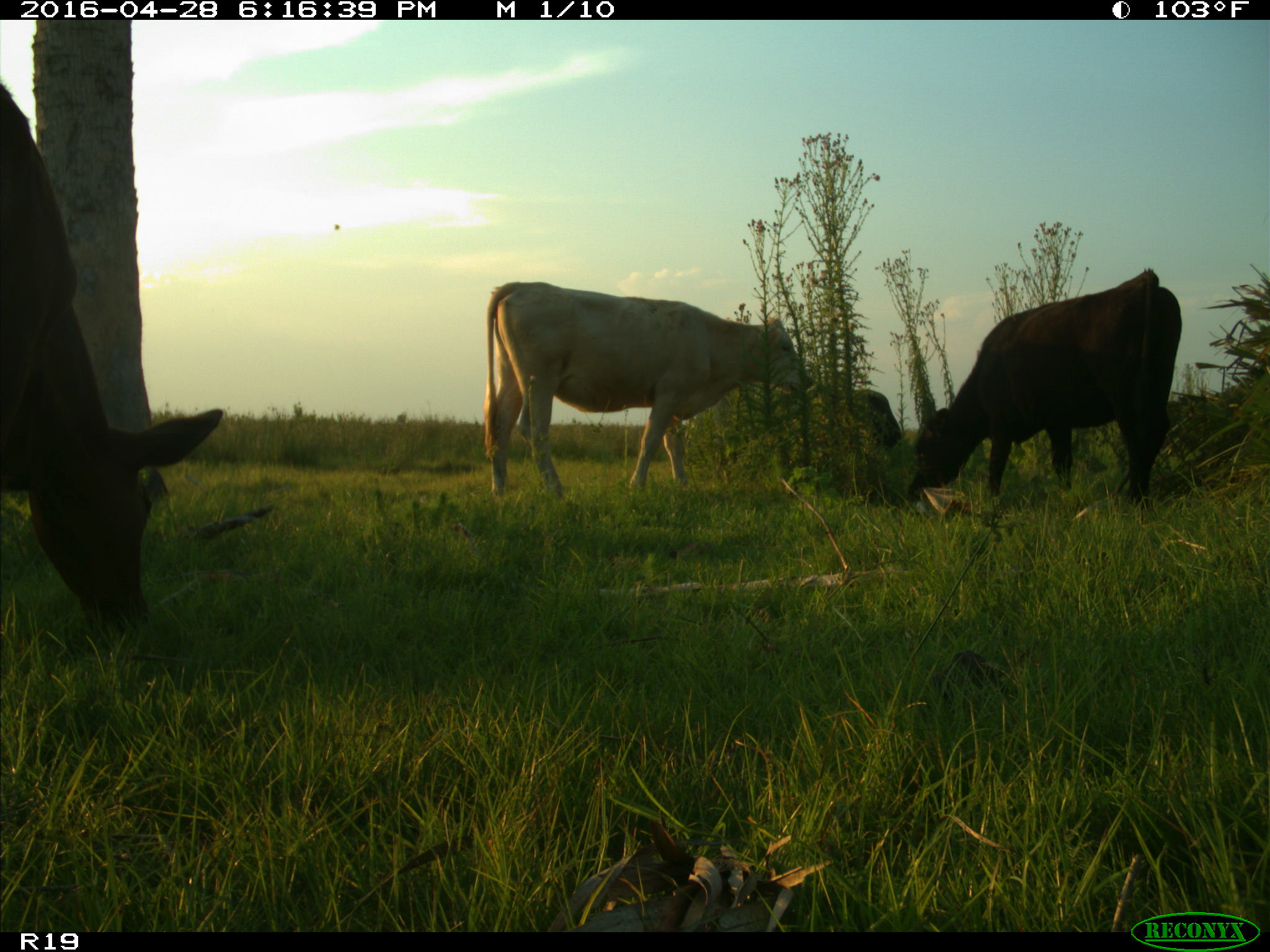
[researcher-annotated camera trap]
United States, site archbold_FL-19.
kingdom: Animalia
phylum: Chordata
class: Mammalia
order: Artiodactyla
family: Bovidae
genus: Bos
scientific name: Bos taurus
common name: domestic cow